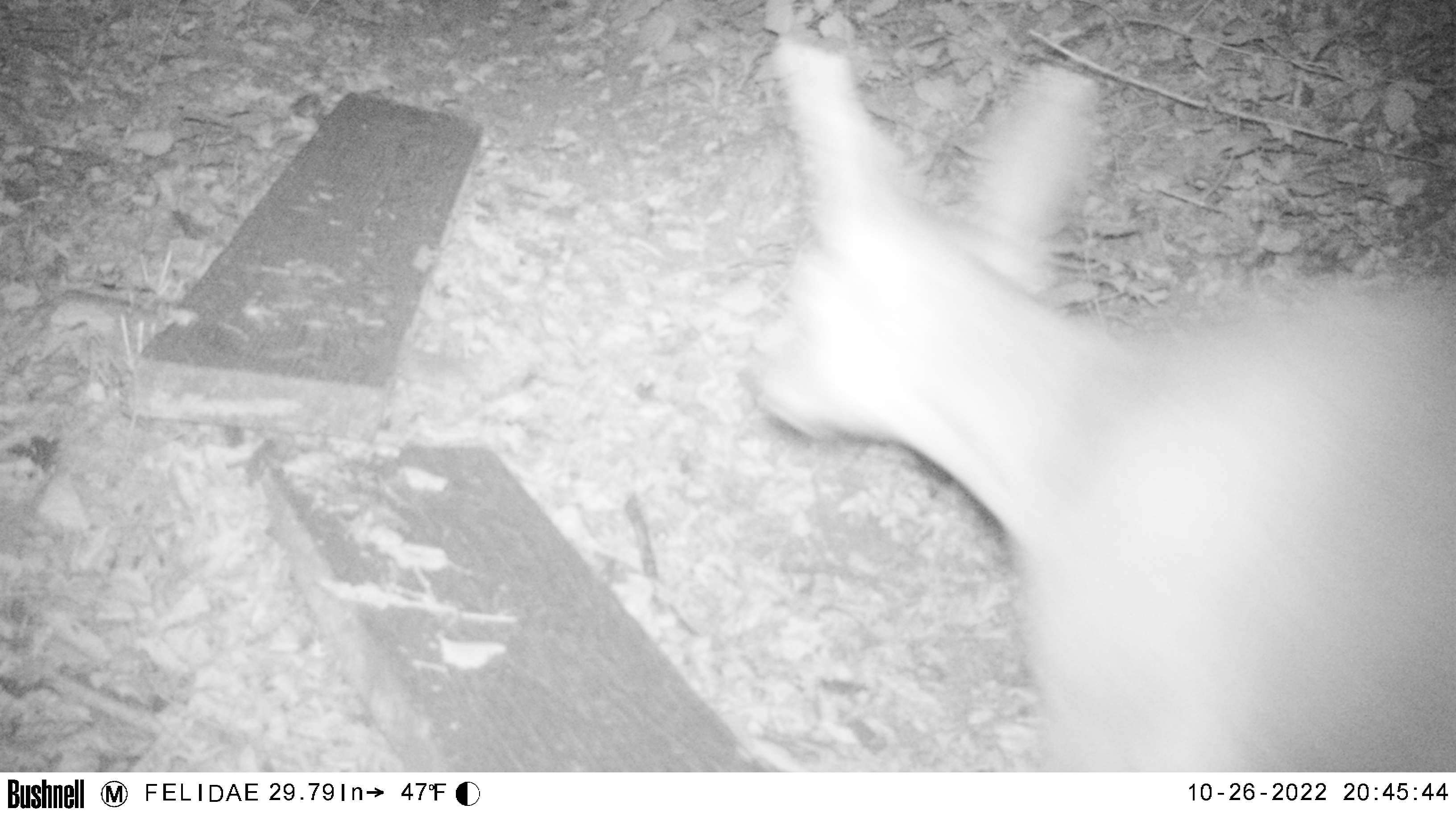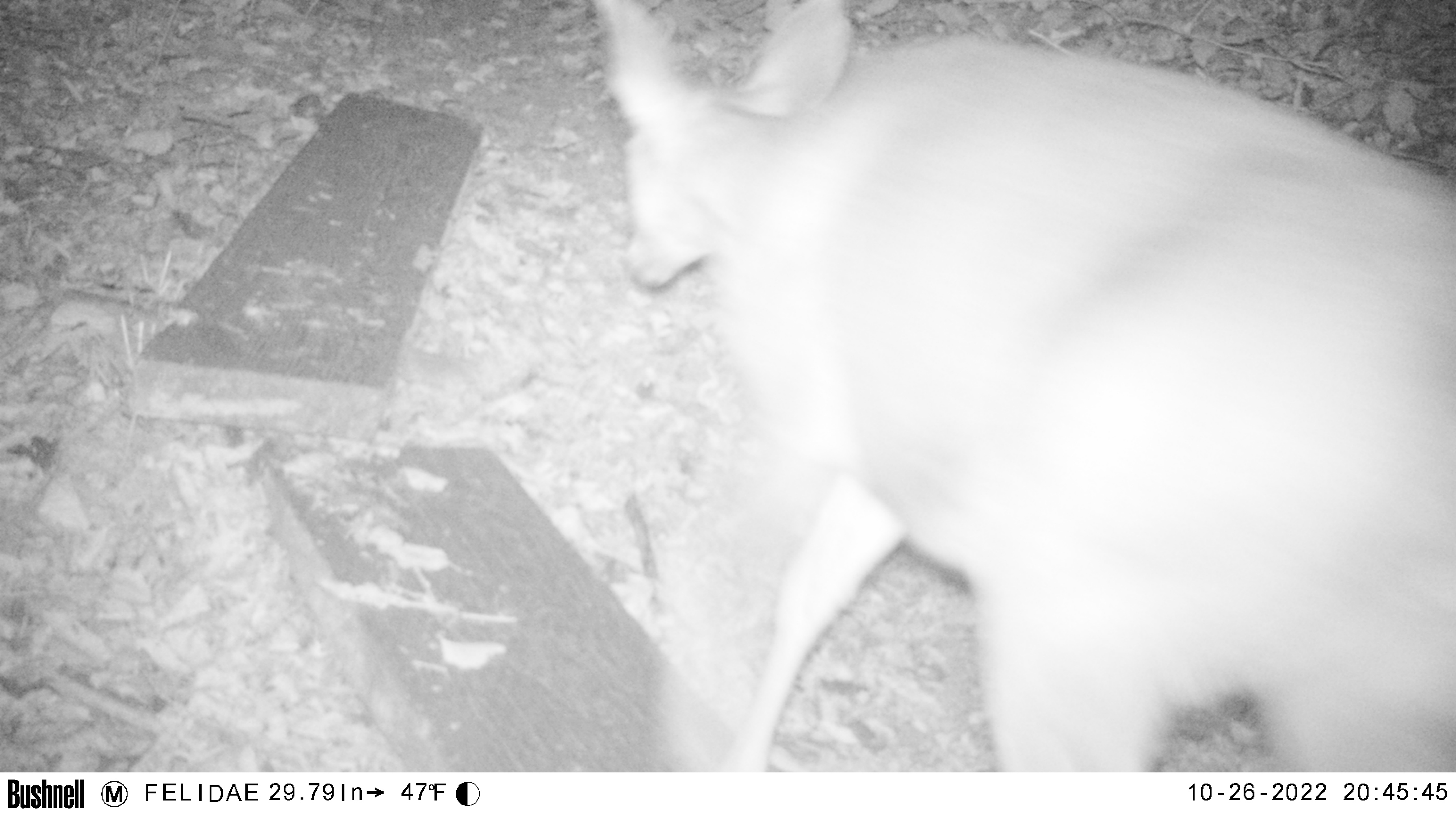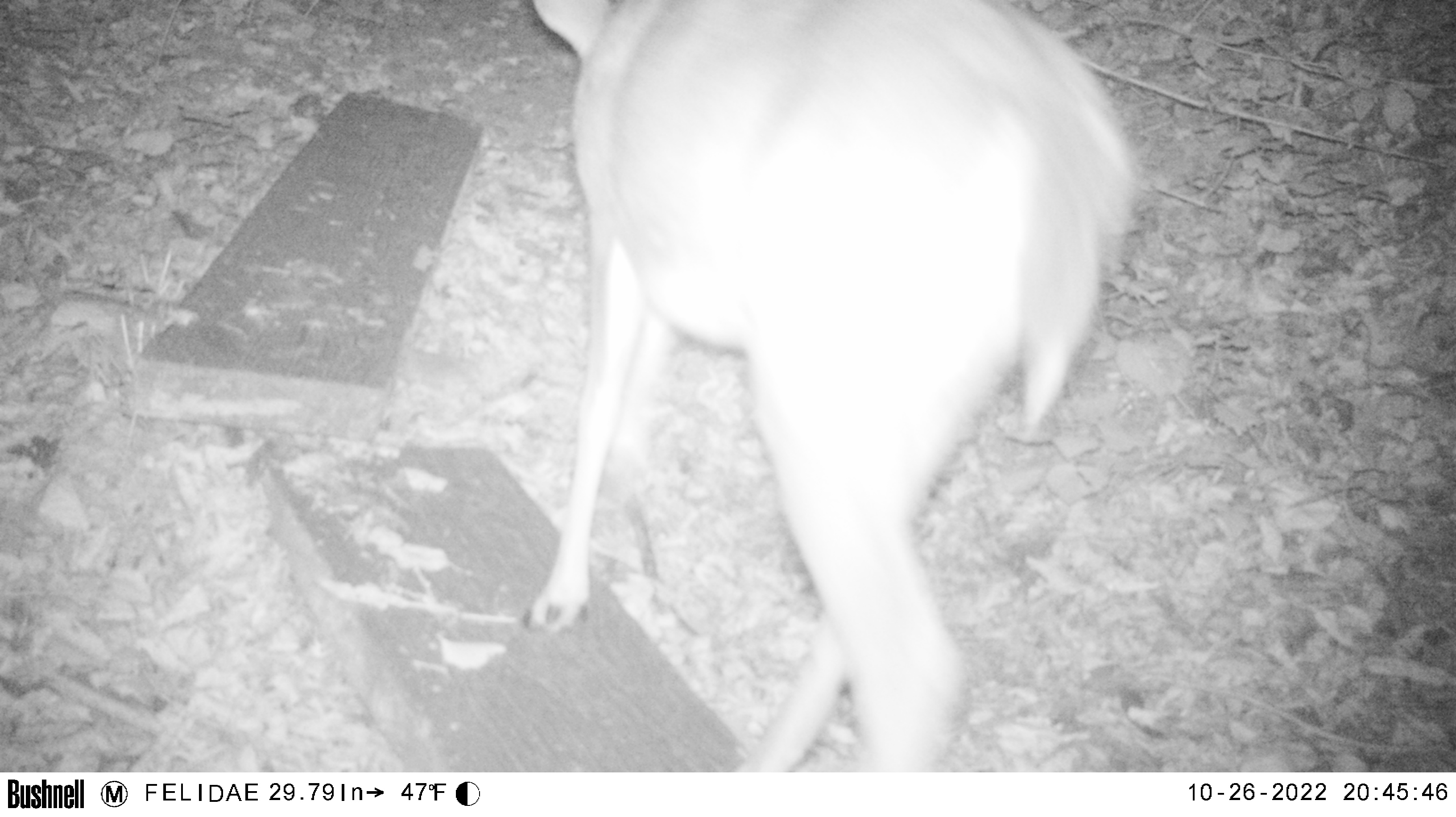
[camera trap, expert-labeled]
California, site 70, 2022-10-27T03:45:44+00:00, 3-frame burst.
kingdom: Animalia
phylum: Chordata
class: Mammalia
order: Artiodactyla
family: Cervidae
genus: Odocoileus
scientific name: Odocoileus hemionus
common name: mule deer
Mule deer (Odocoileus hemionus).